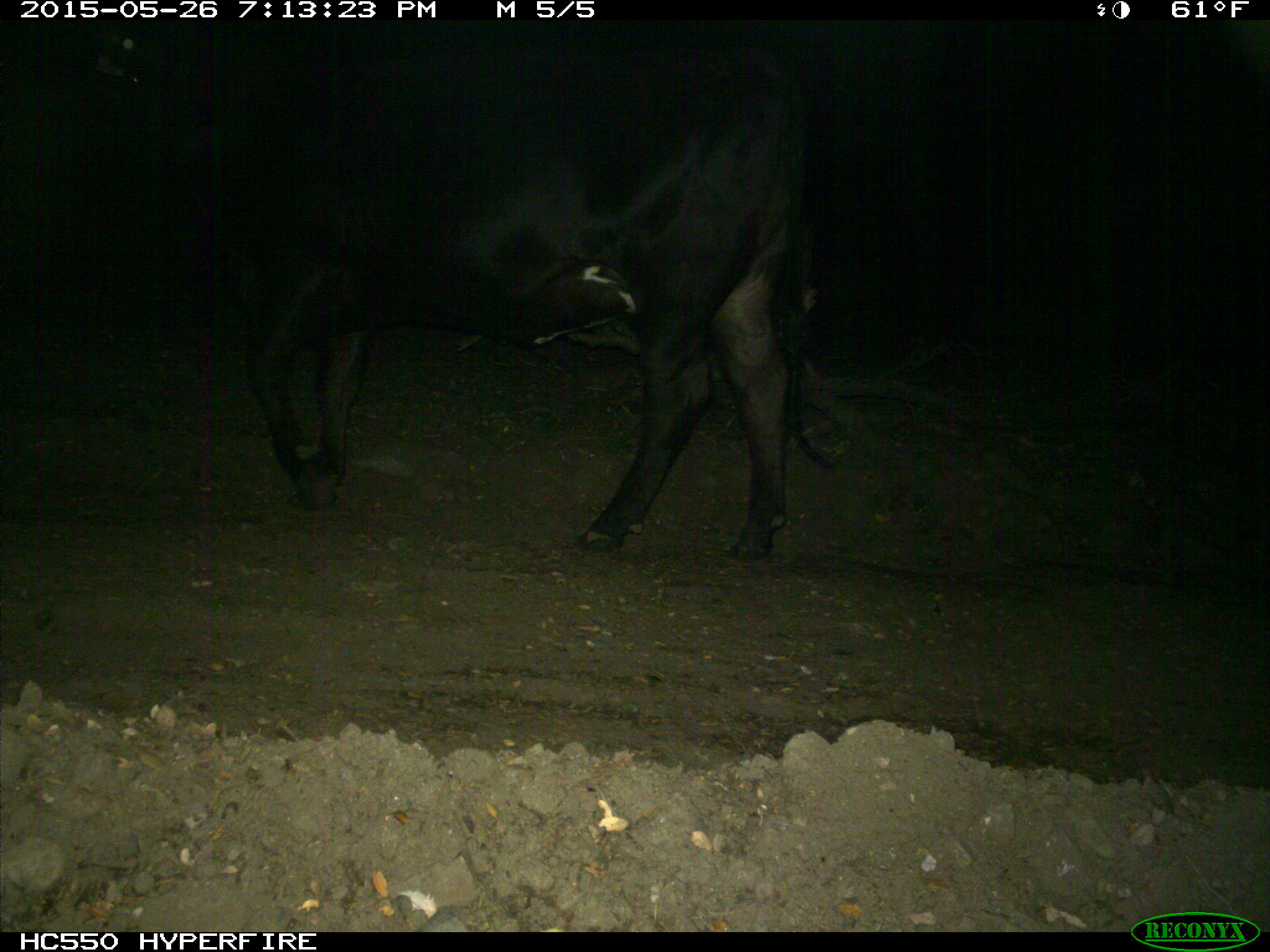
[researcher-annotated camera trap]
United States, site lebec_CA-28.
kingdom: Animalia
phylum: Chordata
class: Mammalia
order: Artiodactyla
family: Bovidae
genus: Bos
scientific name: Bos taurus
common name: domestic cow